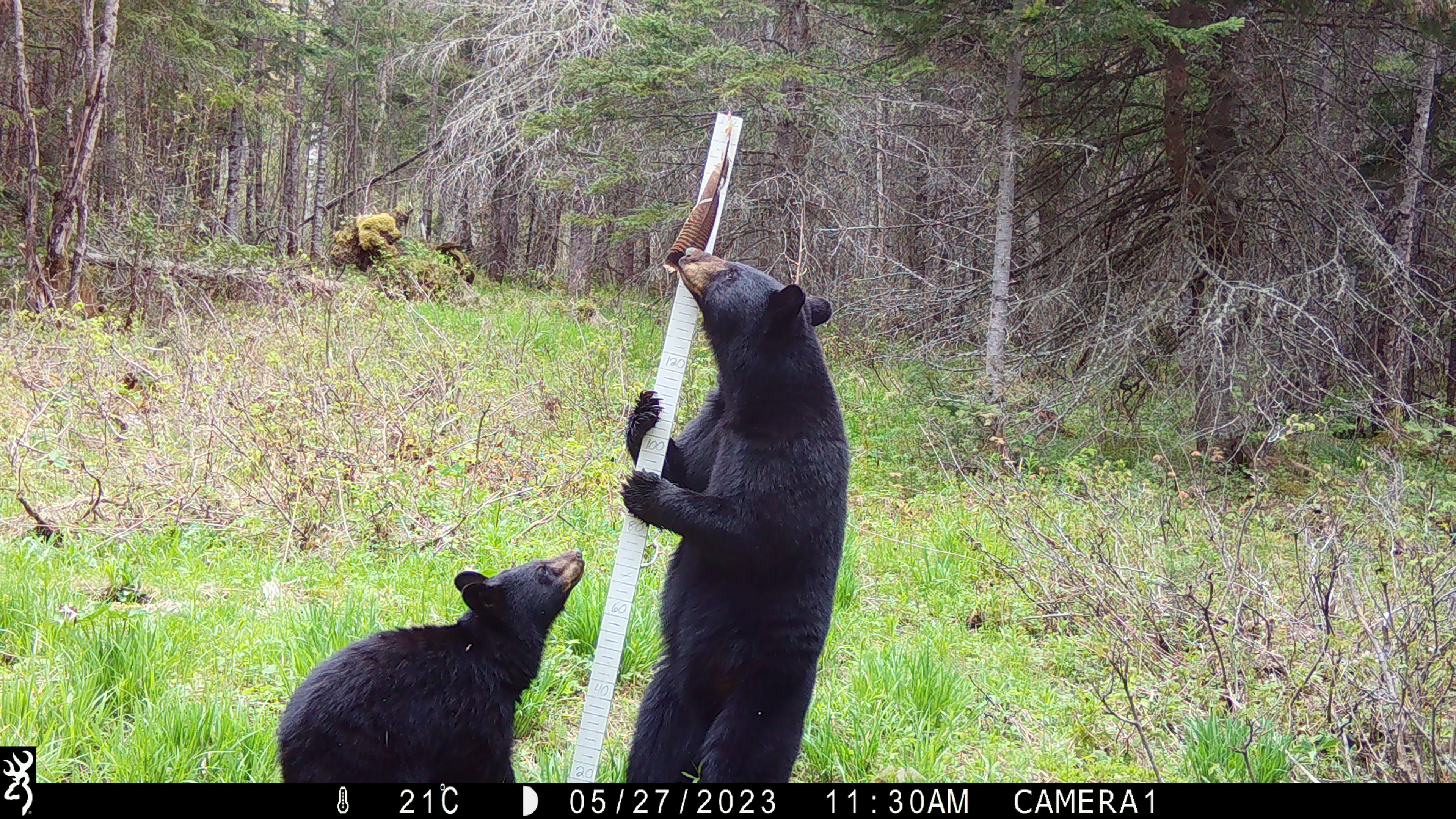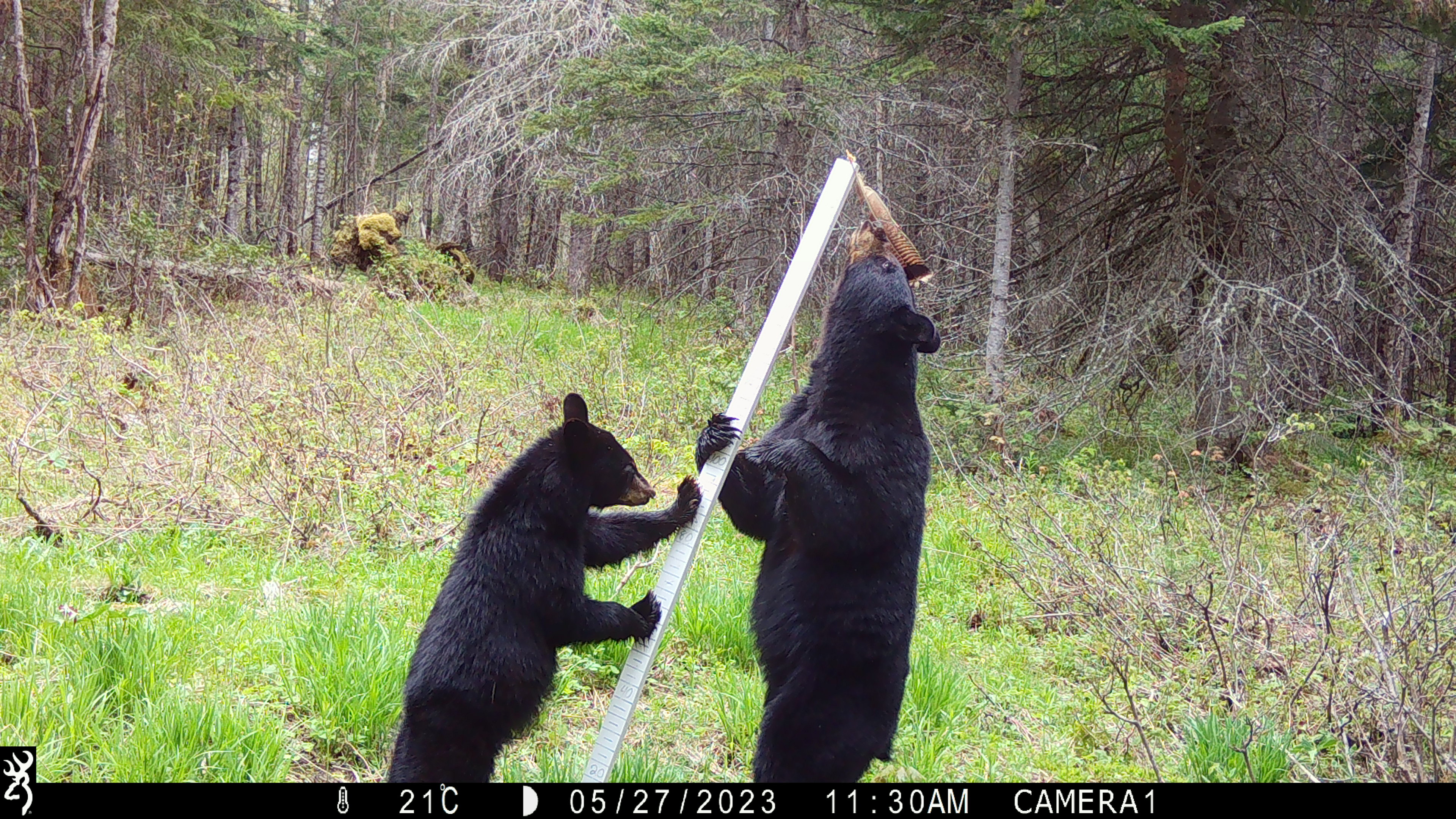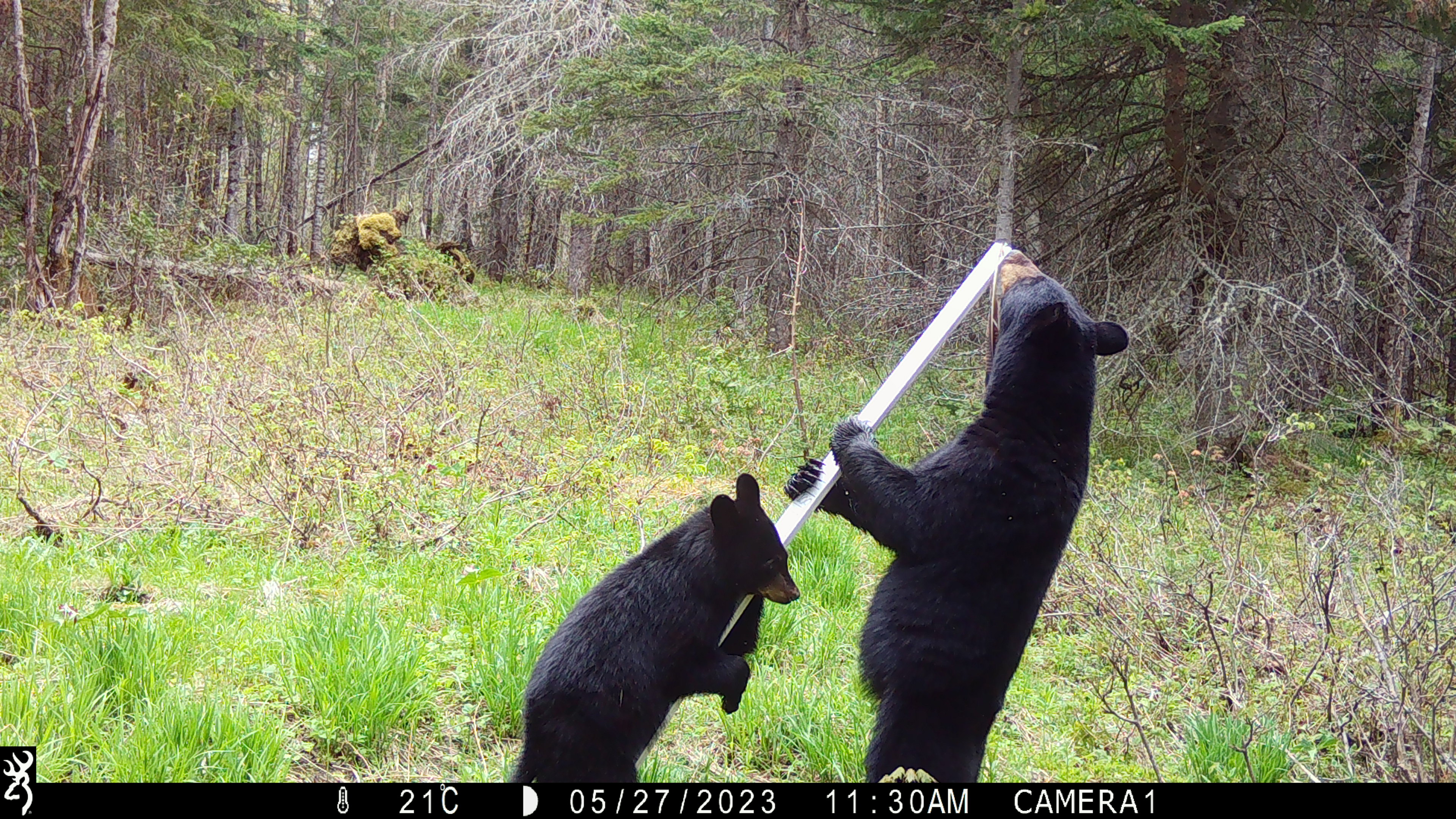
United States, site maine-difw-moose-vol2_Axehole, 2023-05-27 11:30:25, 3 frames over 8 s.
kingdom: Animalia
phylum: Chordata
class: Mammalia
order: Carnivora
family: Ursidae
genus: Ursus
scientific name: Ursus americanus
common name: black bear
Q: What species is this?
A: Black bear (Ursus americanus).